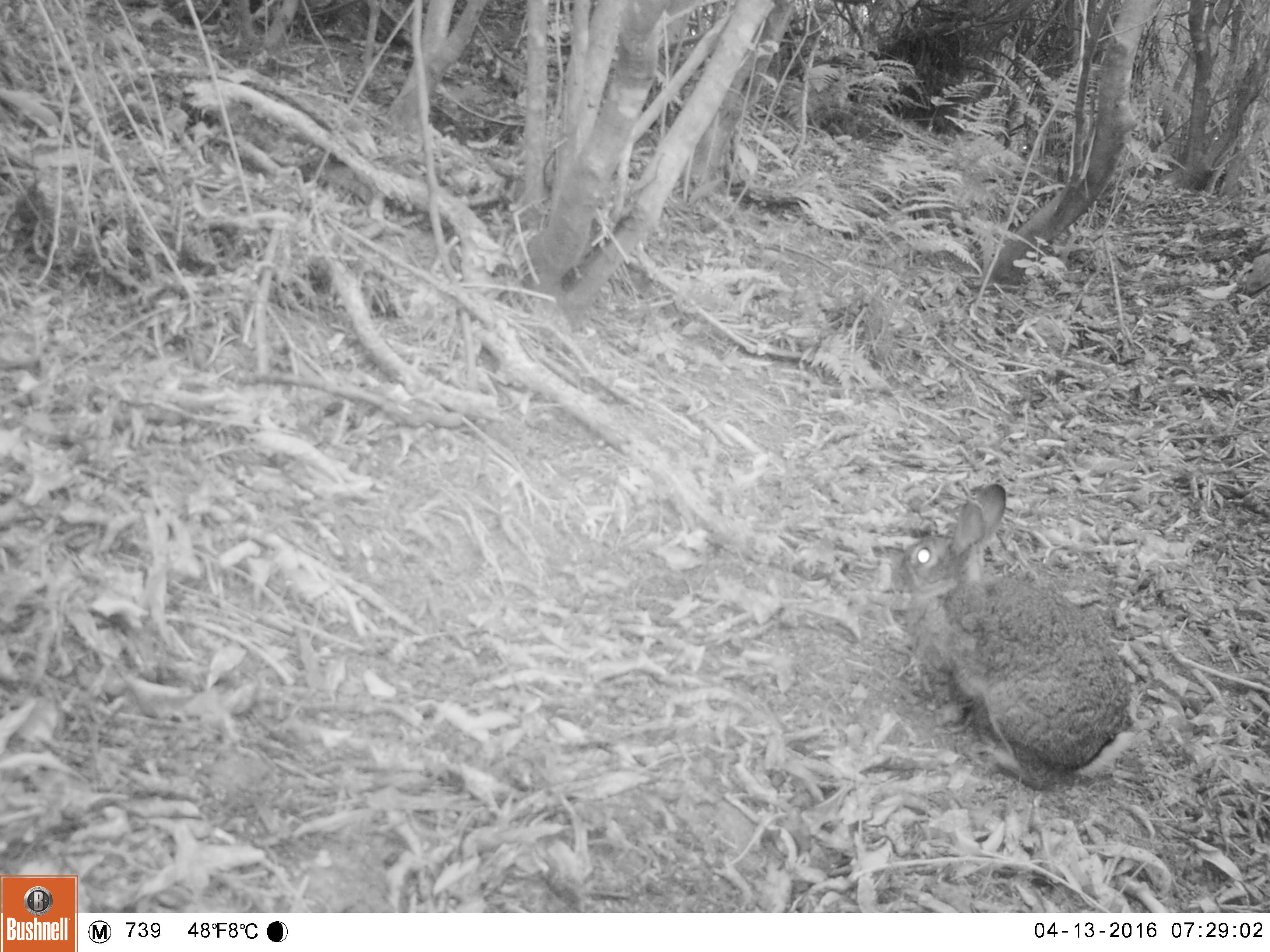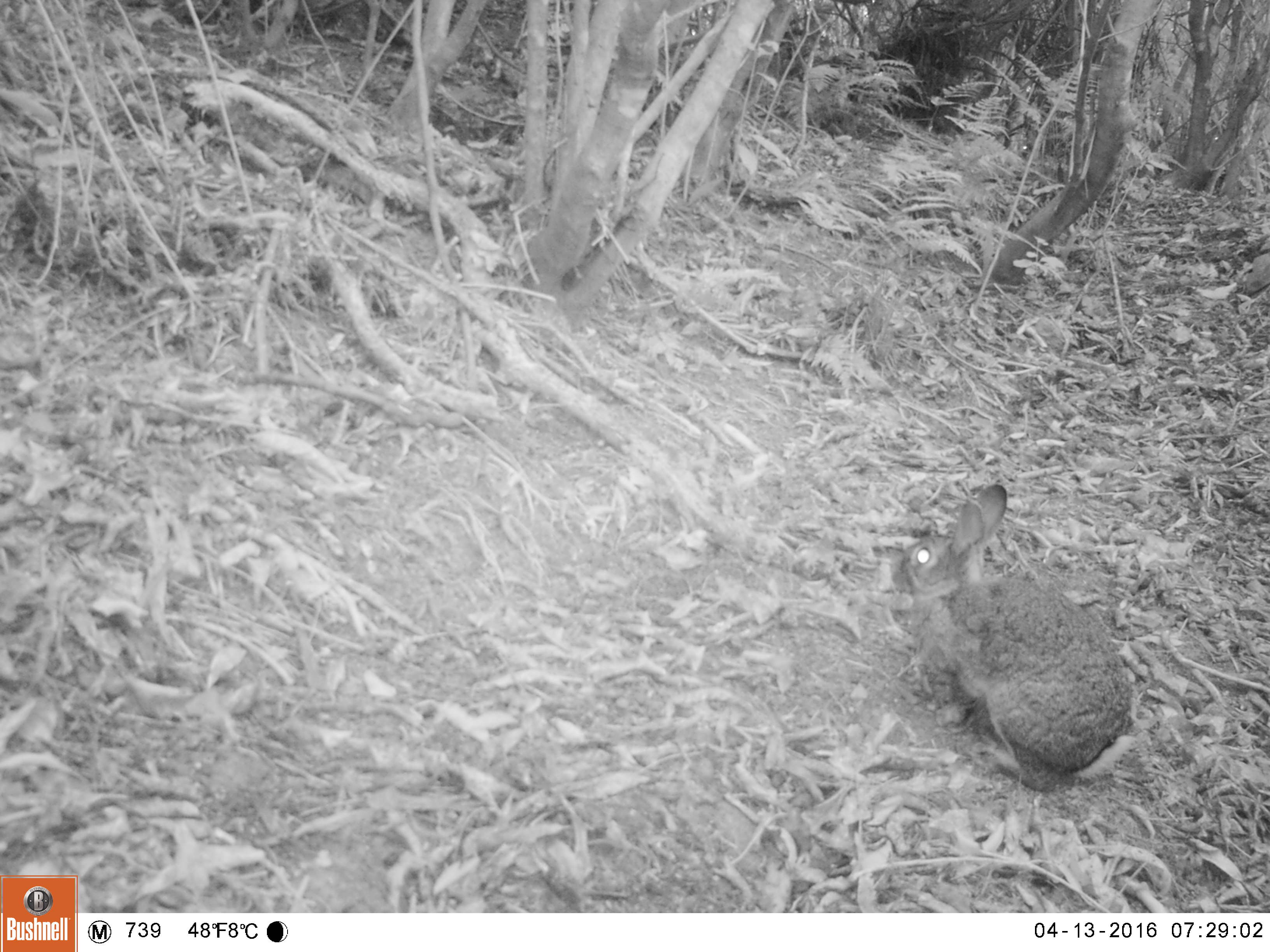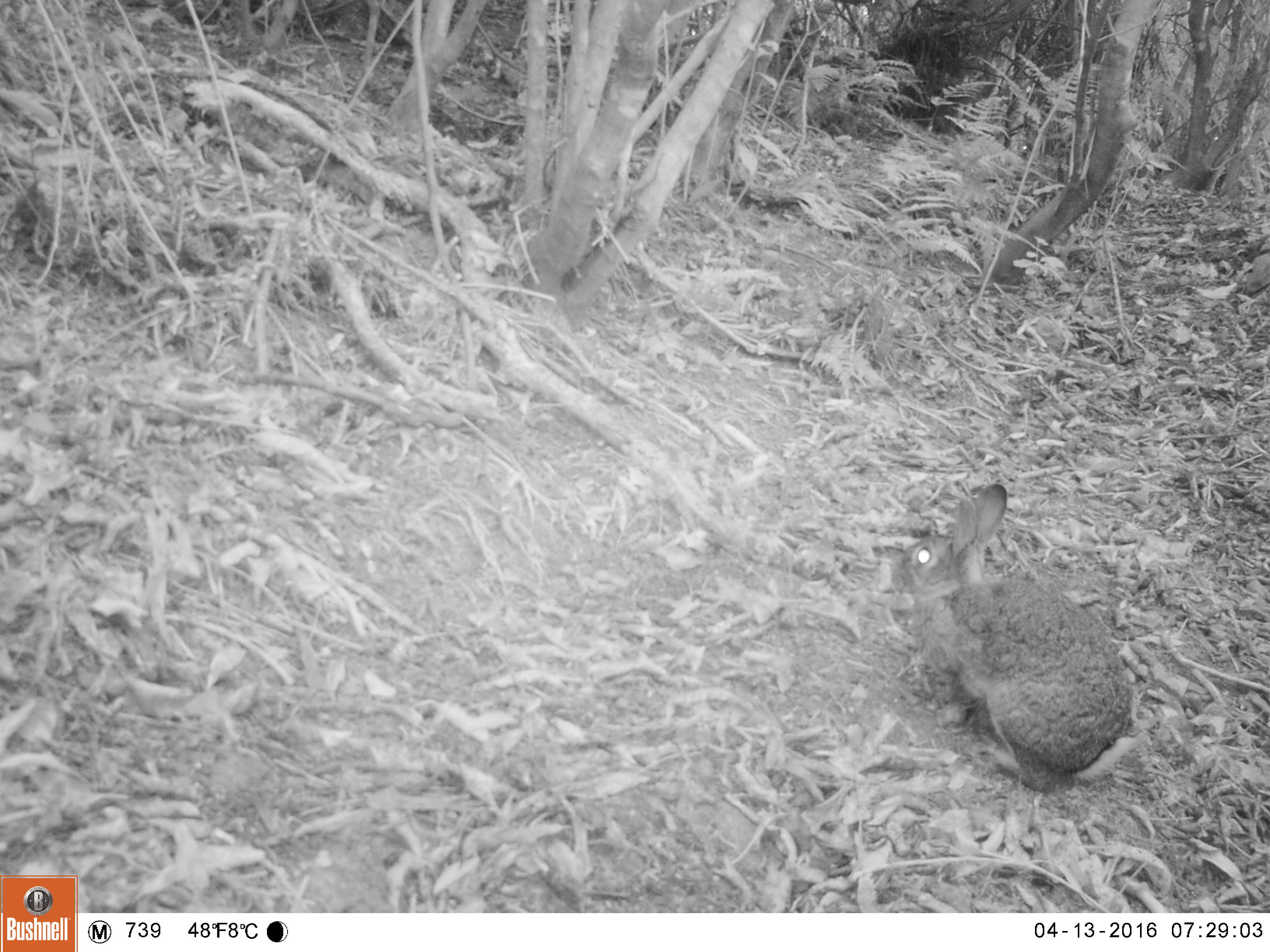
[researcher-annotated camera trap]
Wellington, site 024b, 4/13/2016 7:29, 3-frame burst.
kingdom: Animalia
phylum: Chordata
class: Mammalia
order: Lagomorpha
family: Leporidae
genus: Lepus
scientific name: Lepus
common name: hare